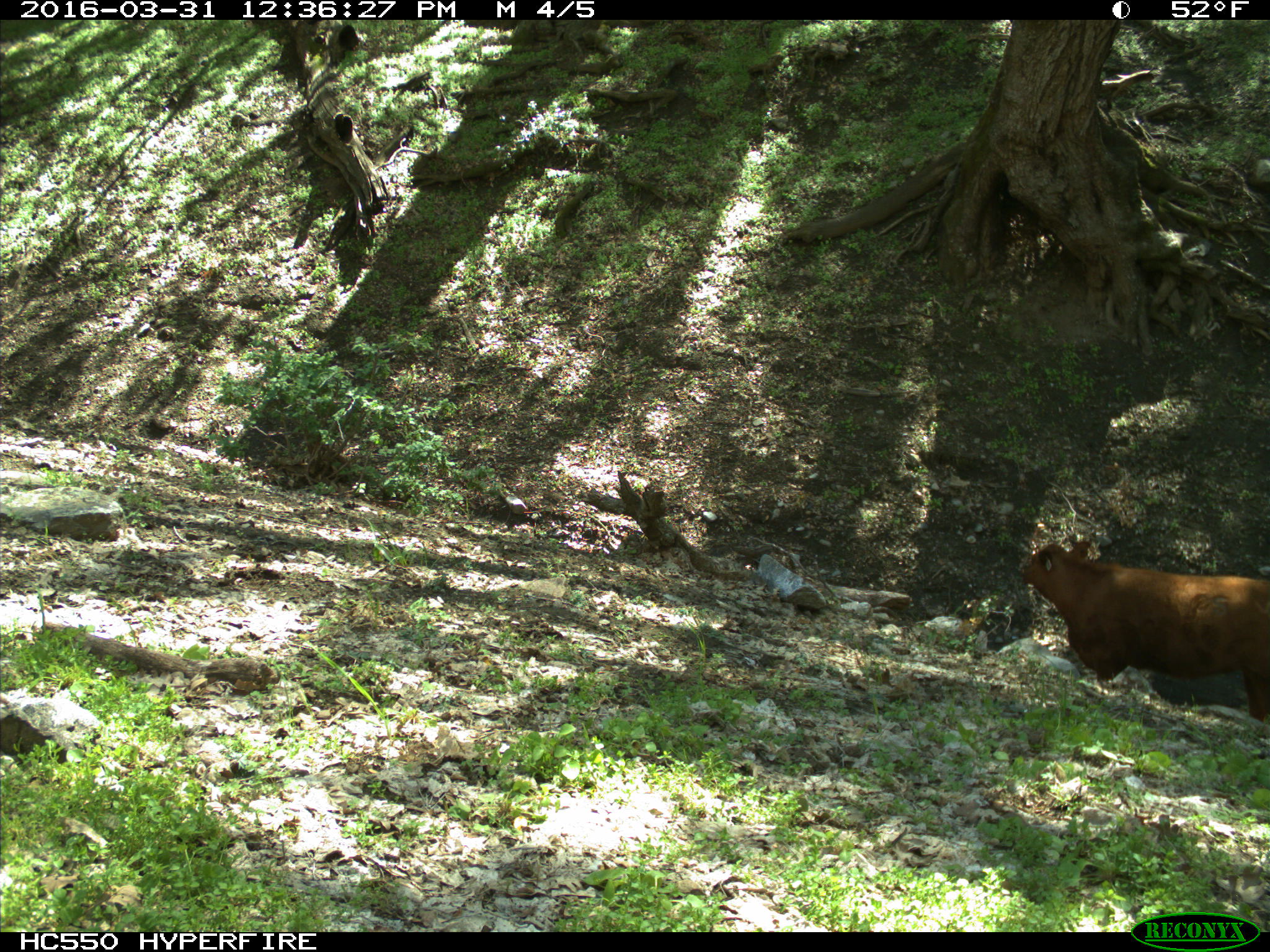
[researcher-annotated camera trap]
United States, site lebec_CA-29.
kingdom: Animalia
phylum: Chordata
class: Mammalia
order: Artiodactyla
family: Bovidae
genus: Bos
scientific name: Bos taurus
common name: domestic cow